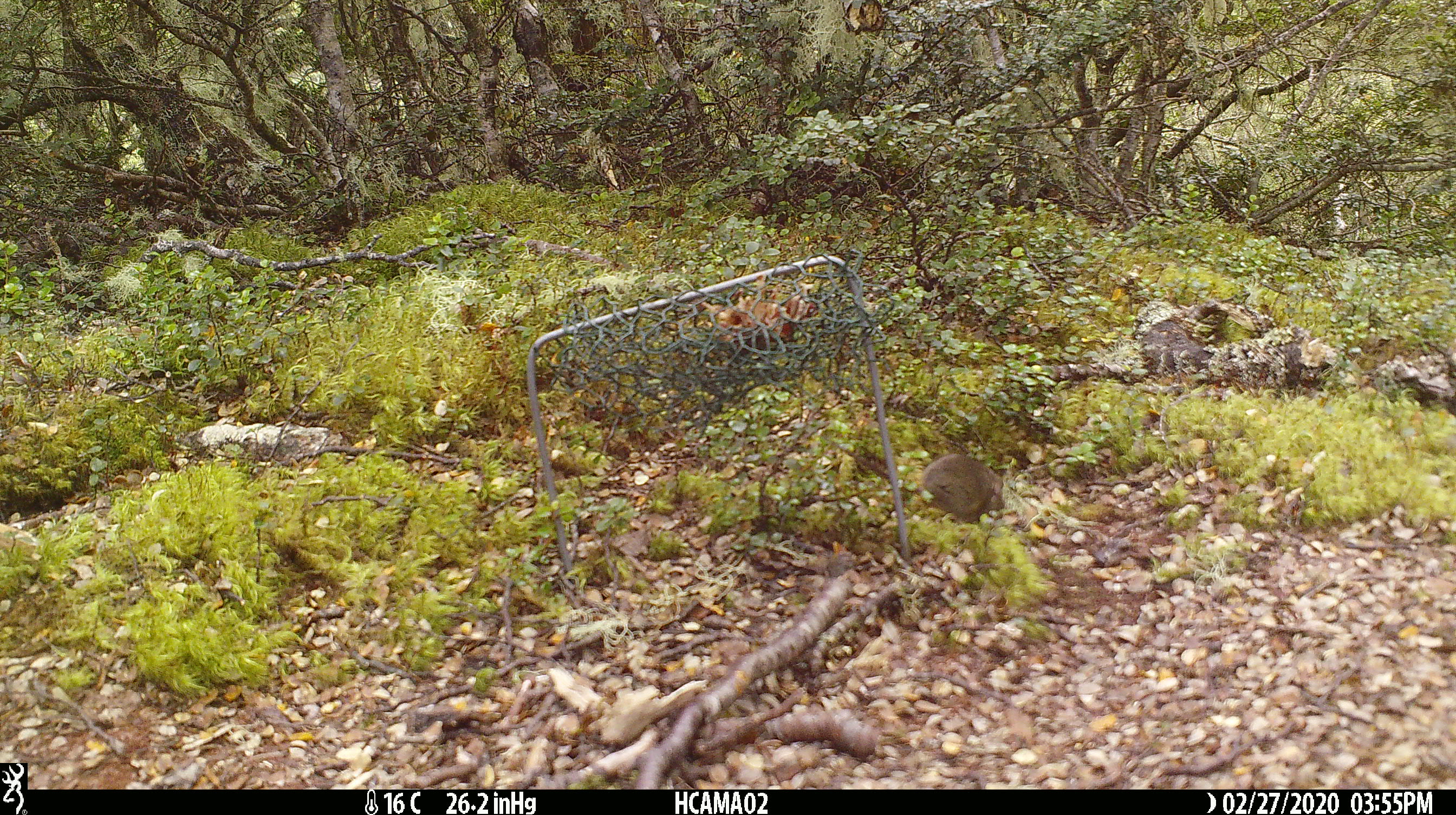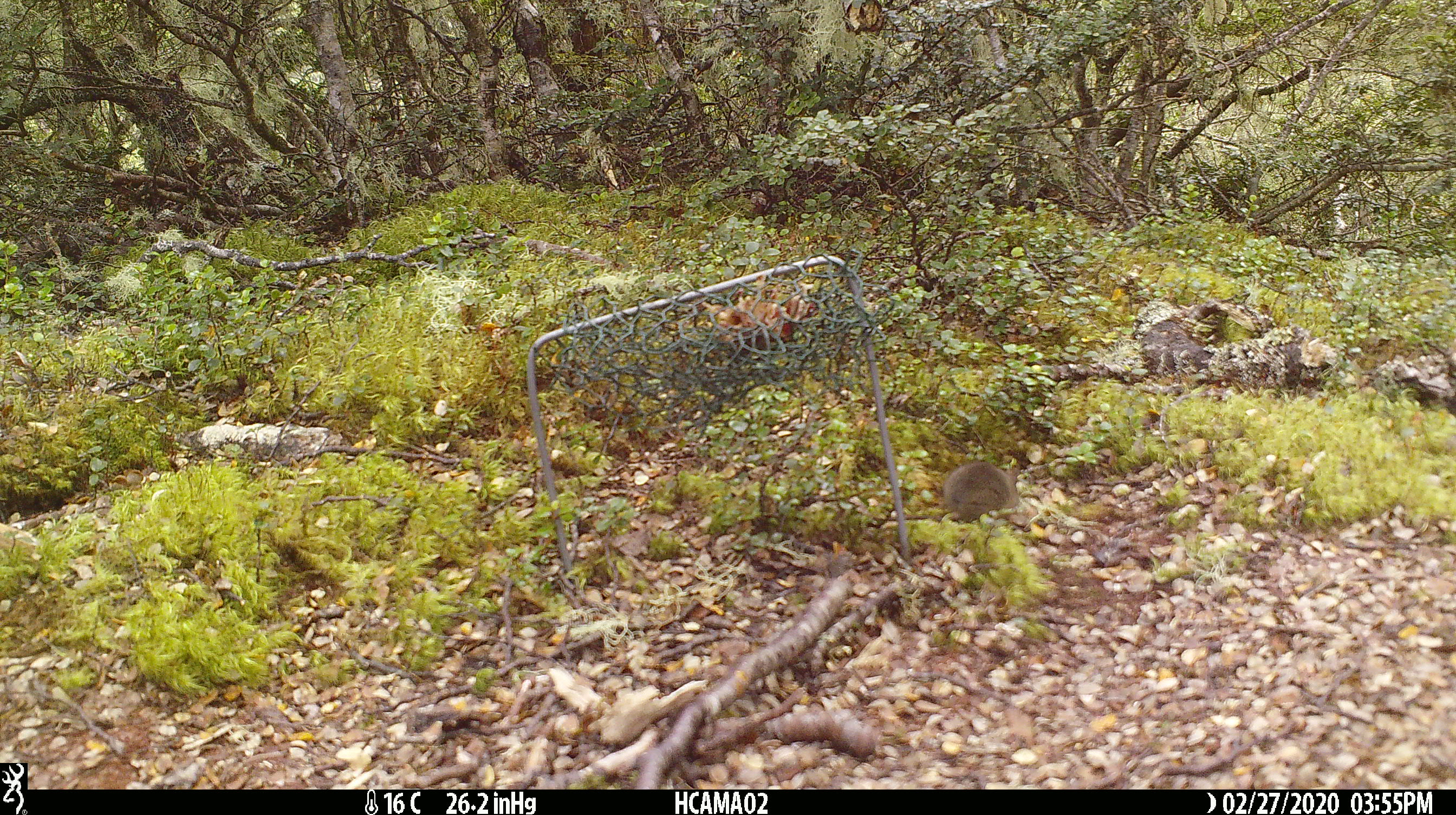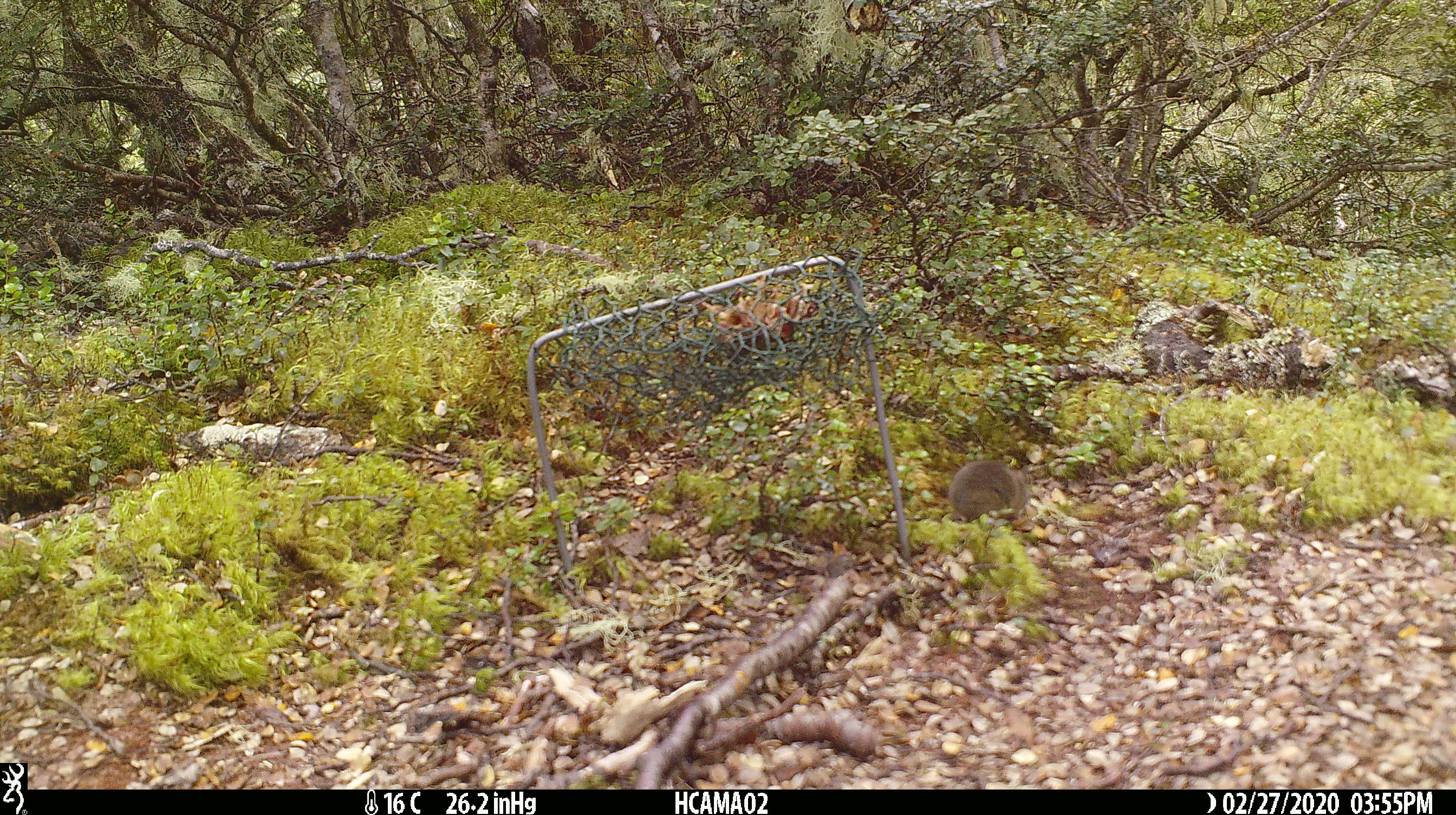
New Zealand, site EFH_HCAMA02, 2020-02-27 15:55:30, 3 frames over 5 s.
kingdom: Animalia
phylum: Chordata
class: Mammalia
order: Rodentia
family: Muridae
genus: Mus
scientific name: Mus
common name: mouse